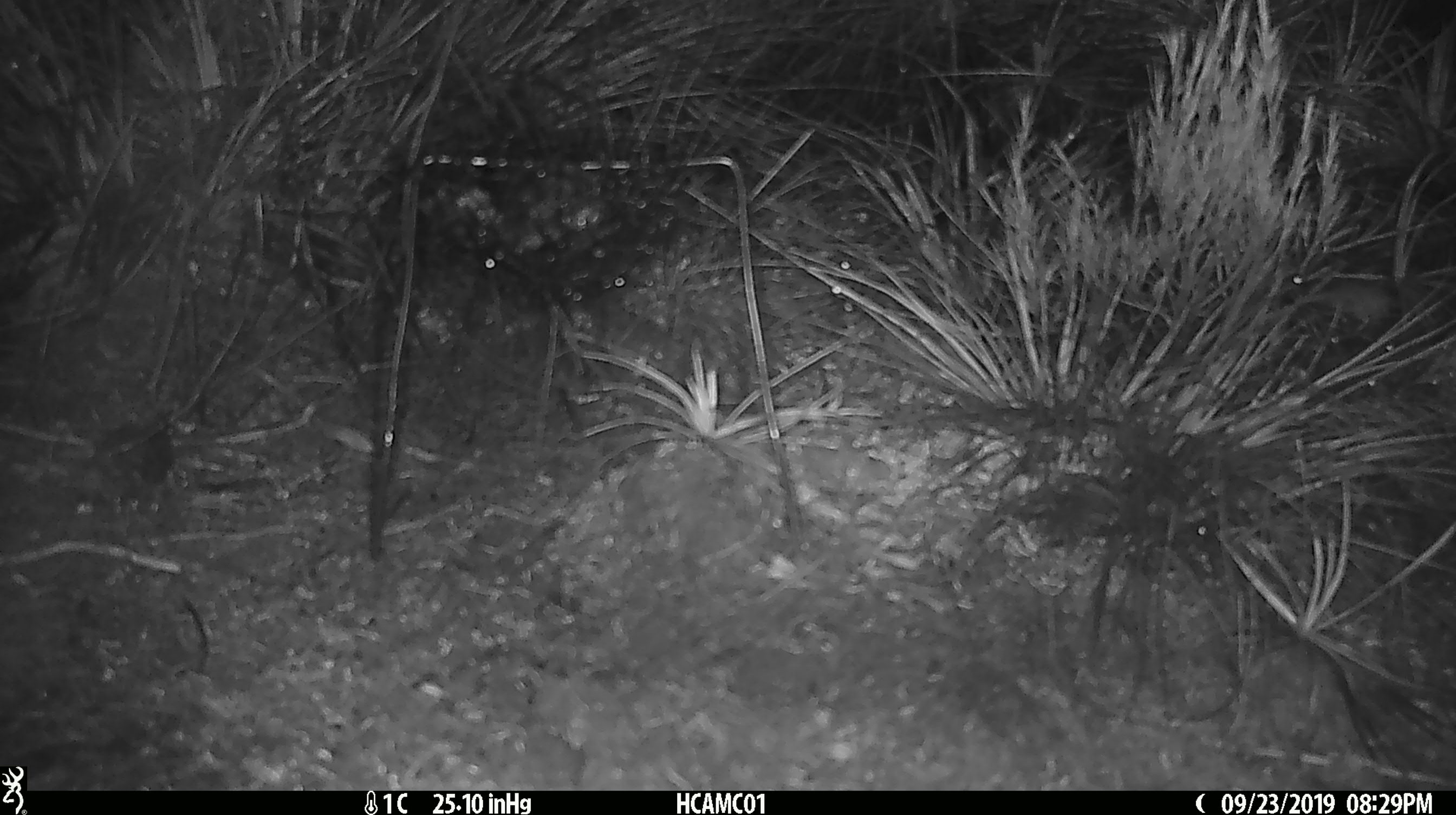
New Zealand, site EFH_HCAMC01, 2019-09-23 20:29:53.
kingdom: Animalia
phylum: Chordata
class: Mammalia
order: Rodentia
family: Muridae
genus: Mus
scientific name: Mus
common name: mouse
Mouse (Mus).